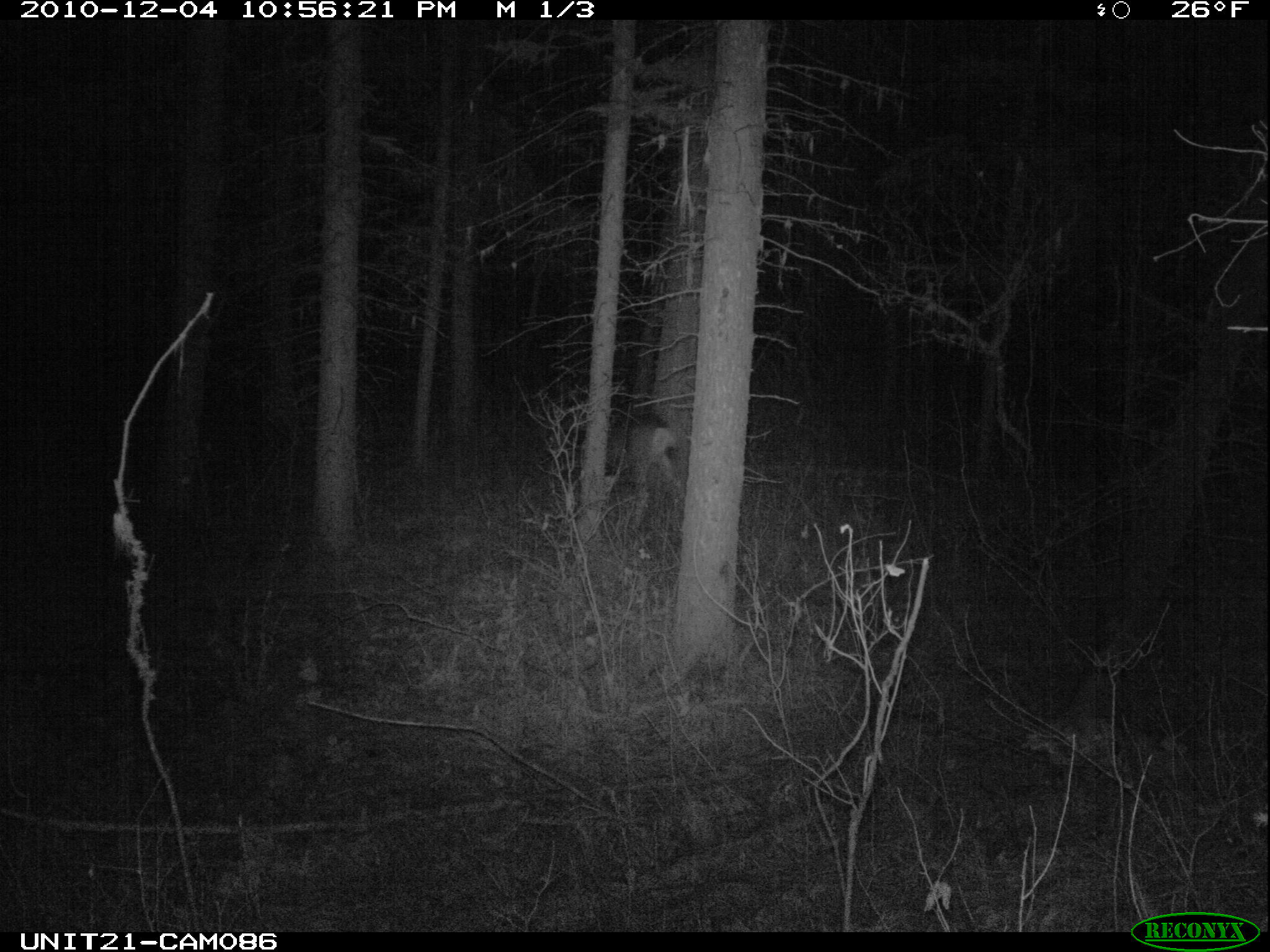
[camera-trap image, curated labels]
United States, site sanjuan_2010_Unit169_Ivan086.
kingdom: Animalia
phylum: Chordata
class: Mammalia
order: Artiodactyla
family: Cervidae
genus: Odocoileus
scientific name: Odocoileus hemionus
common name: mule deer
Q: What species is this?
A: Odocoileus hemionus (mule deer).